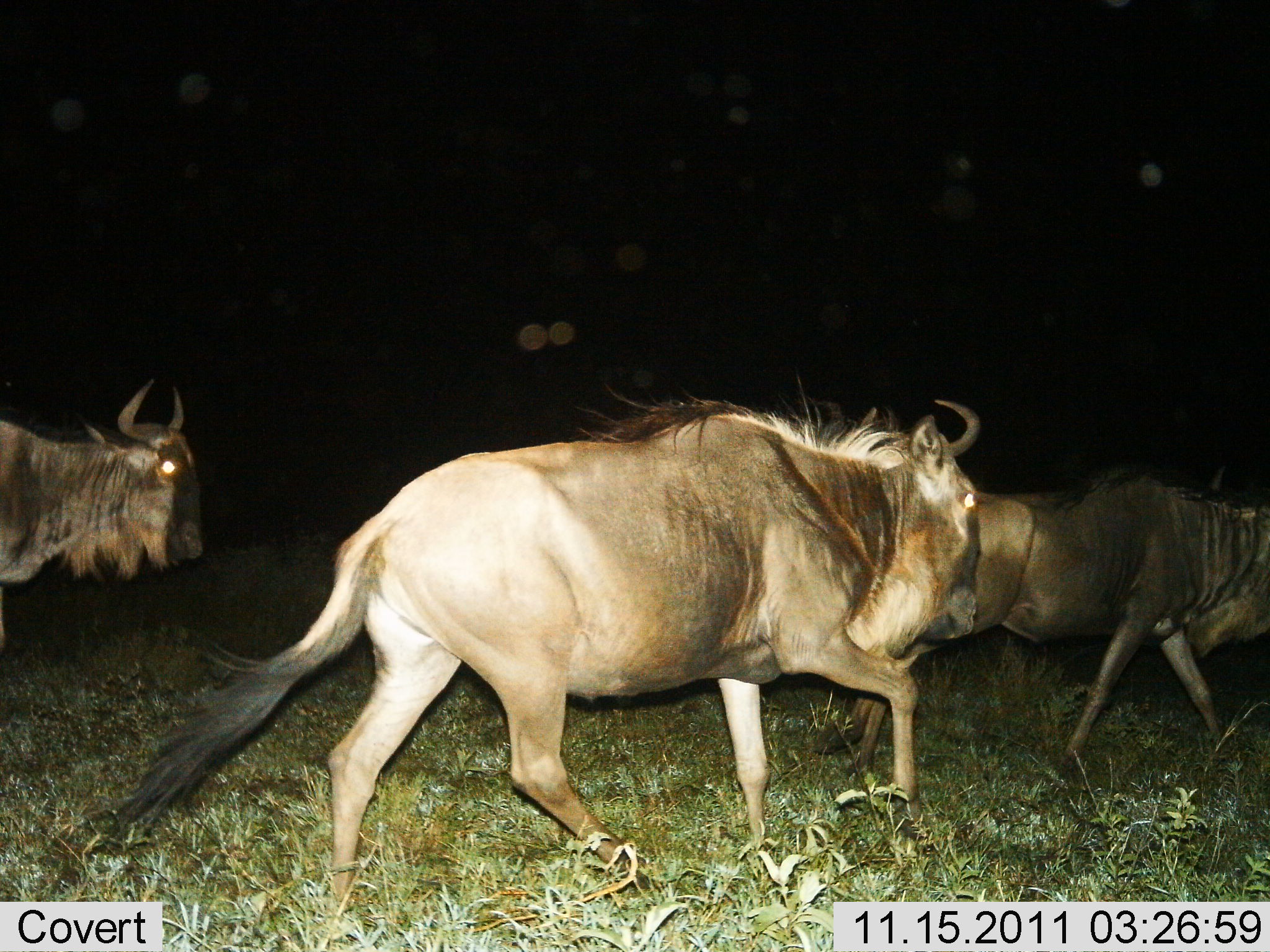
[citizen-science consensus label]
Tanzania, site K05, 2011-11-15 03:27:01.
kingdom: Animalia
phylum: Chordata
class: Mammalia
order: Artiodactyla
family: Bovidae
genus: Connochaetes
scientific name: Connochaetes taurinus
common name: blue wildebeest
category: wildebeest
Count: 3.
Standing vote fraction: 0%.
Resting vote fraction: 0%.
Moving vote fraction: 100%.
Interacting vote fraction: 0%.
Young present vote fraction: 0%.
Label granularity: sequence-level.